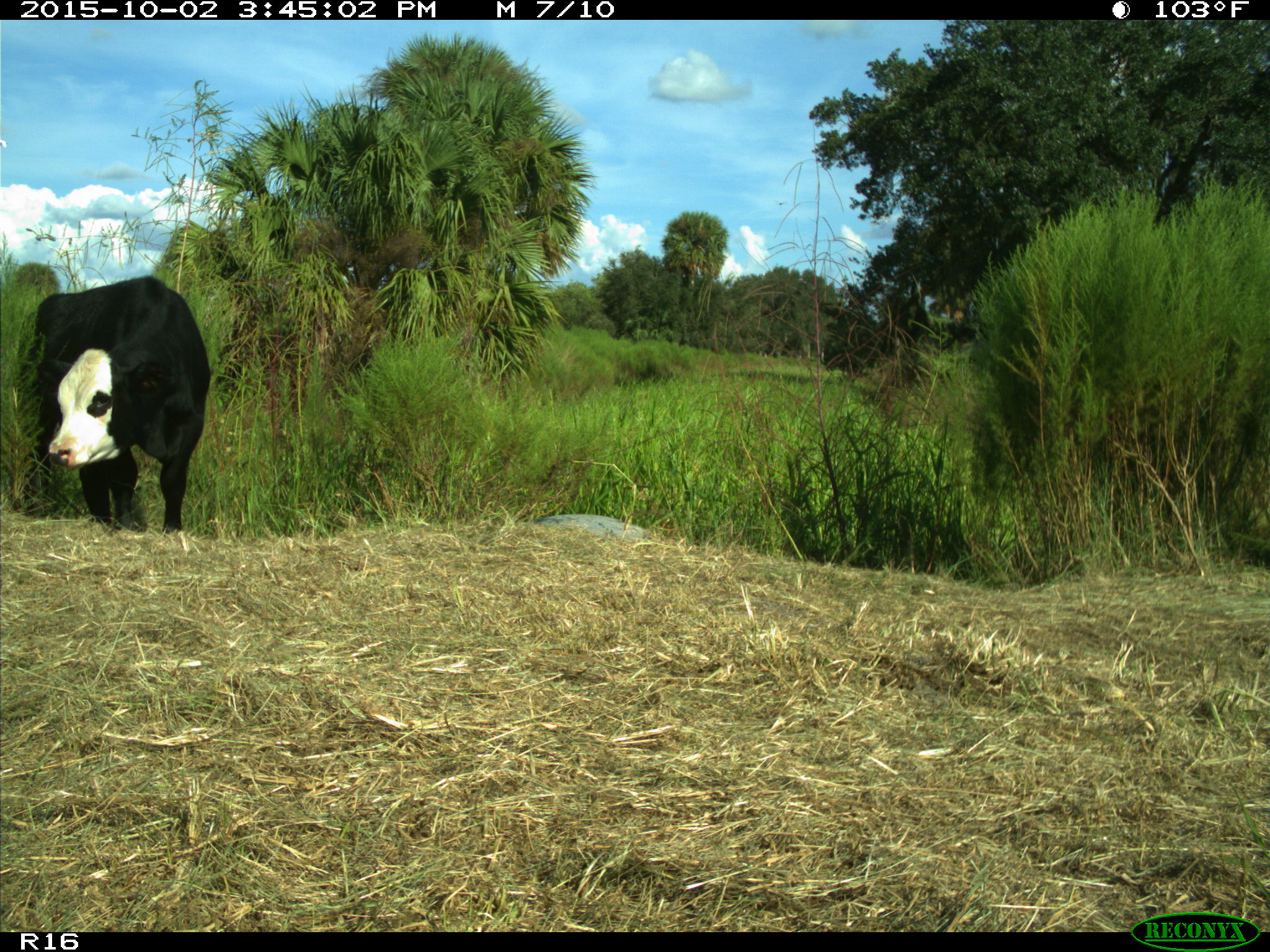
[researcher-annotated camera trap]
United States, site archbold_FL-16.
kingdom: Animalia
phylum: Chordata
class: Mammalia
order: Artiodactyla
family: Bovidae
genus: Bos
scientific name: Bos taurus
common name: domestic cow